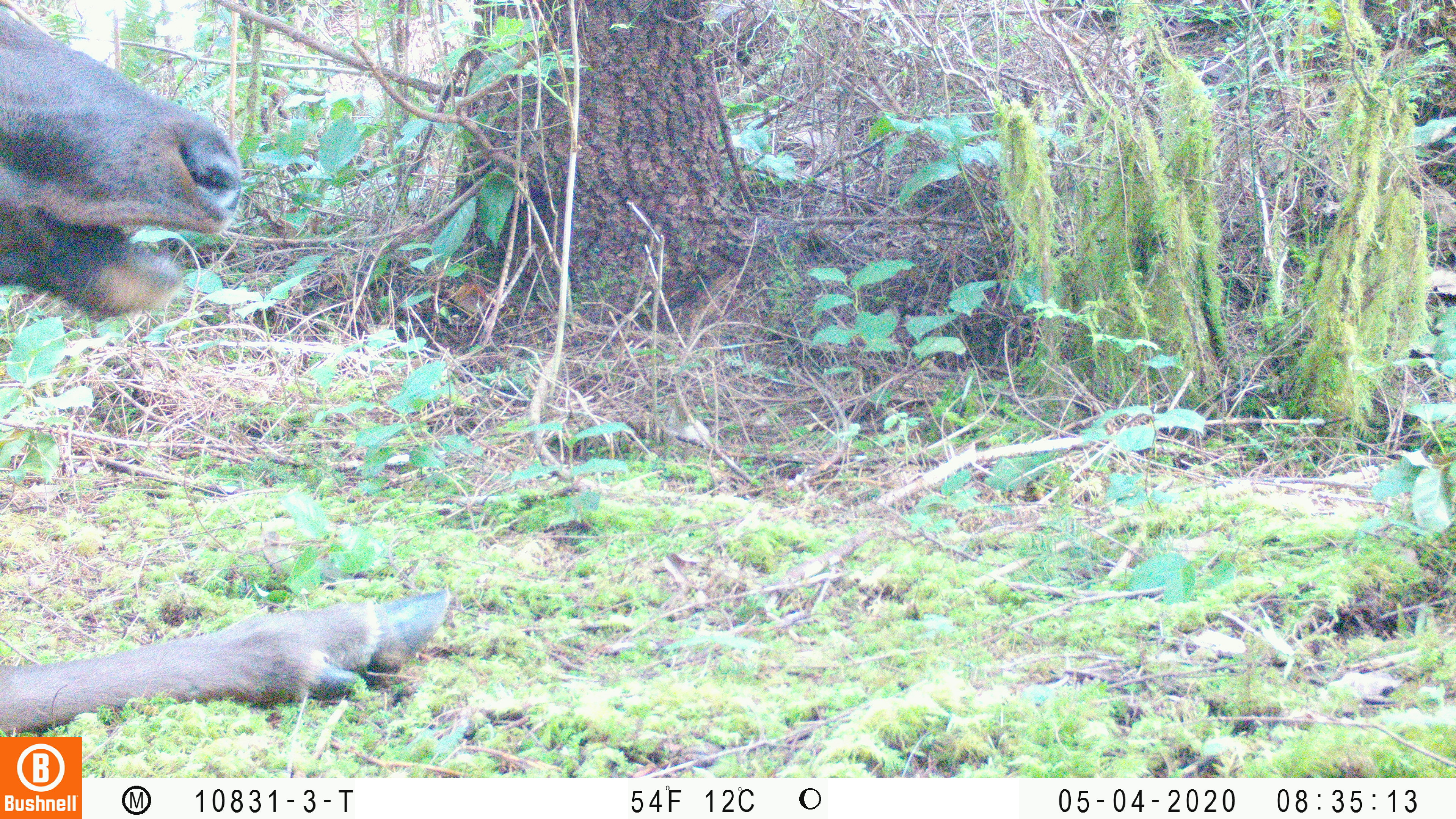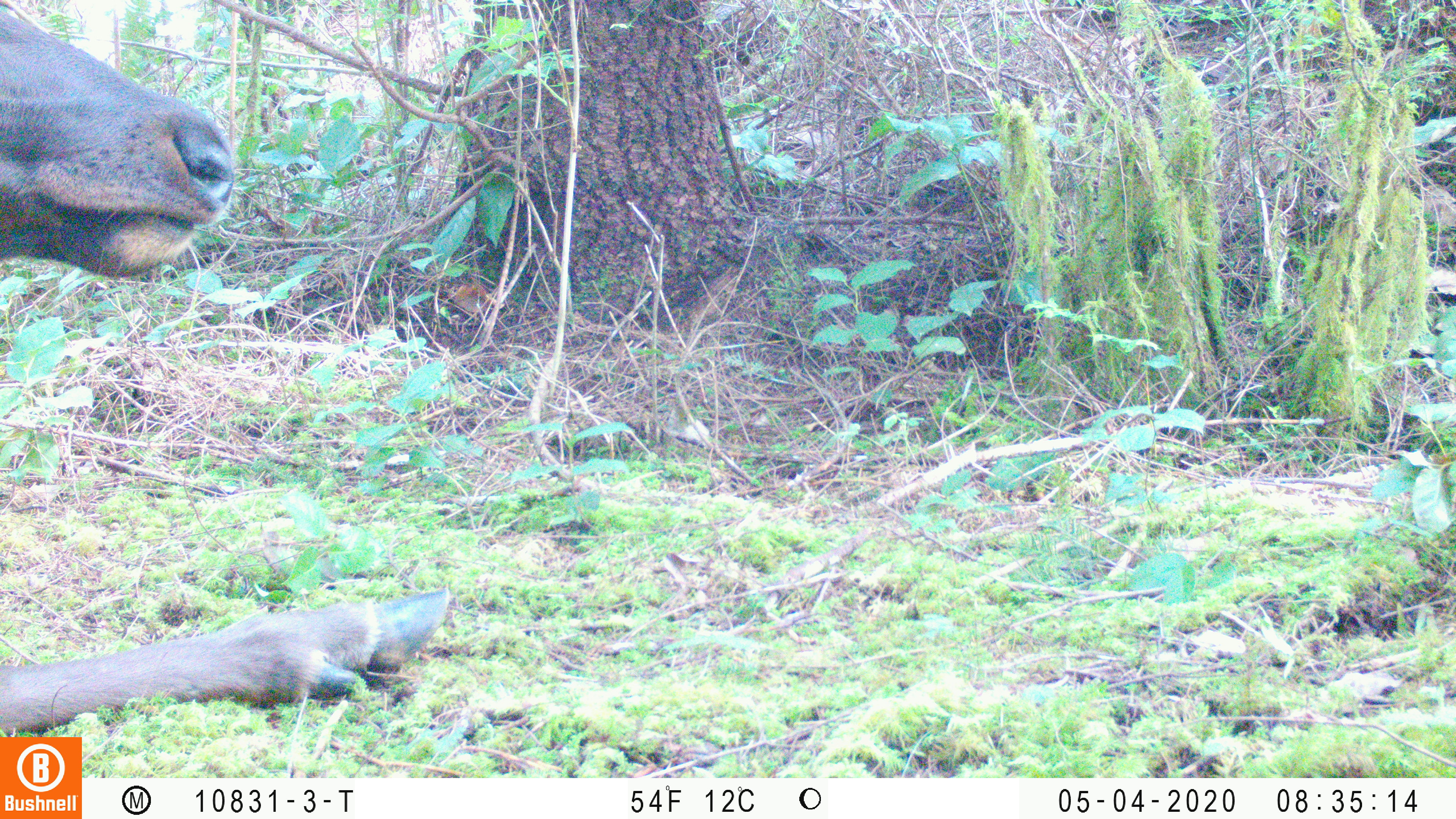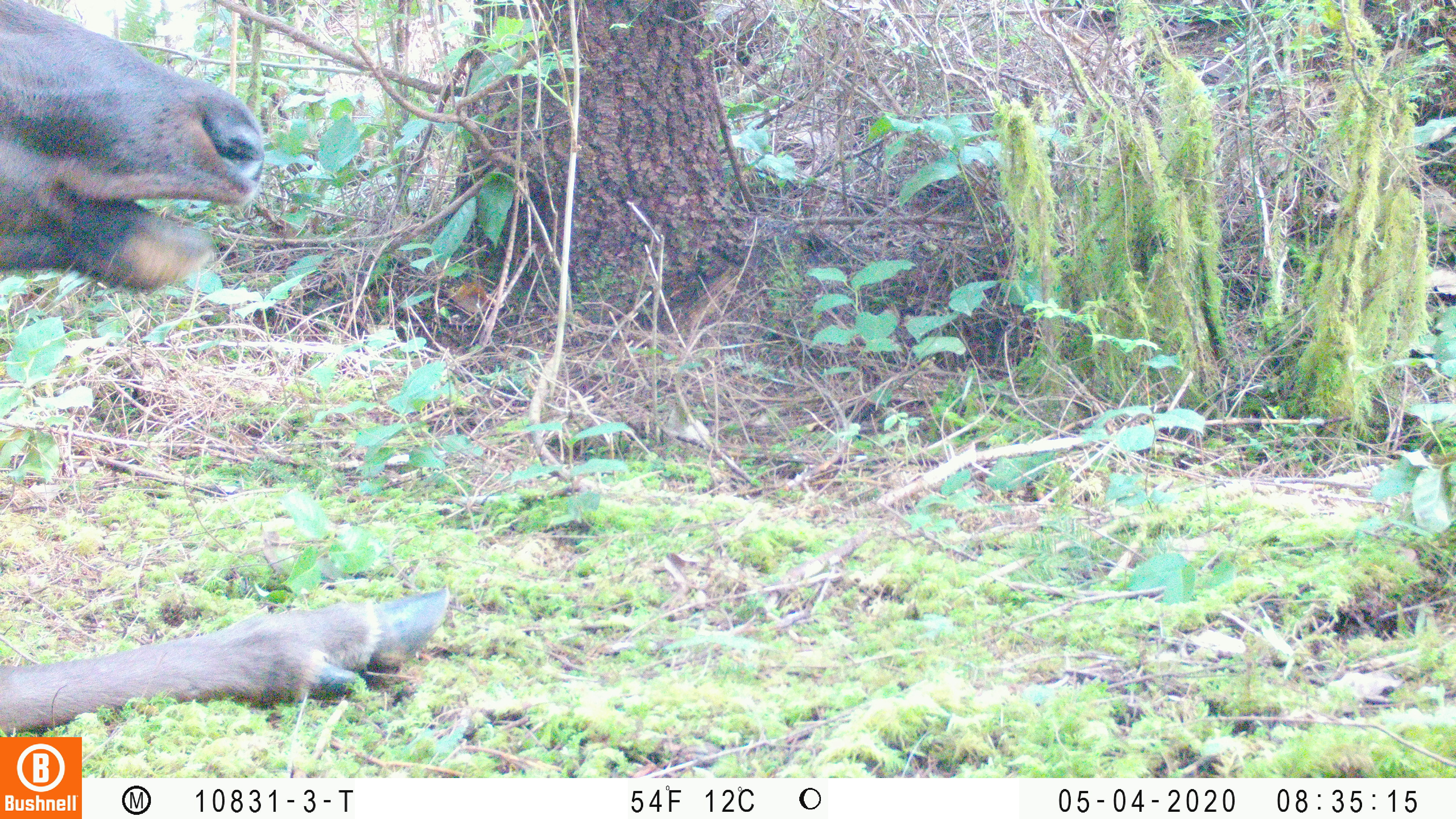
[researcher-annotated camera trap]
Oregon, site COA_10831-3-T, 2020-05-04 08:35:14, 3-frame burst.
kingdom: Animalia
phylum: Chordata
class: Mammalia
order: Artiodactyla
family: Cervidae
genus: Cervus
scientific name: Cervus canadensis roosevelti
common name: roosevelt elk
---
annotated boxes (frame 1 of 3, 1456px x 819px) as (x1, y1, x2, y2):
roosevelt elk: (4, 4, 455, 730)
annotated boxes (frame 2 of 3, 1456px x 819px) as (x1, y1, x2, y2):
roosevelt elk: (0, 2, 455, 727)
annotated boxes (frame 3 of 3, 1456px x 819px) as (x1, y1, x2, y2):
roosevelt elk: (2, 0, 459, 730)